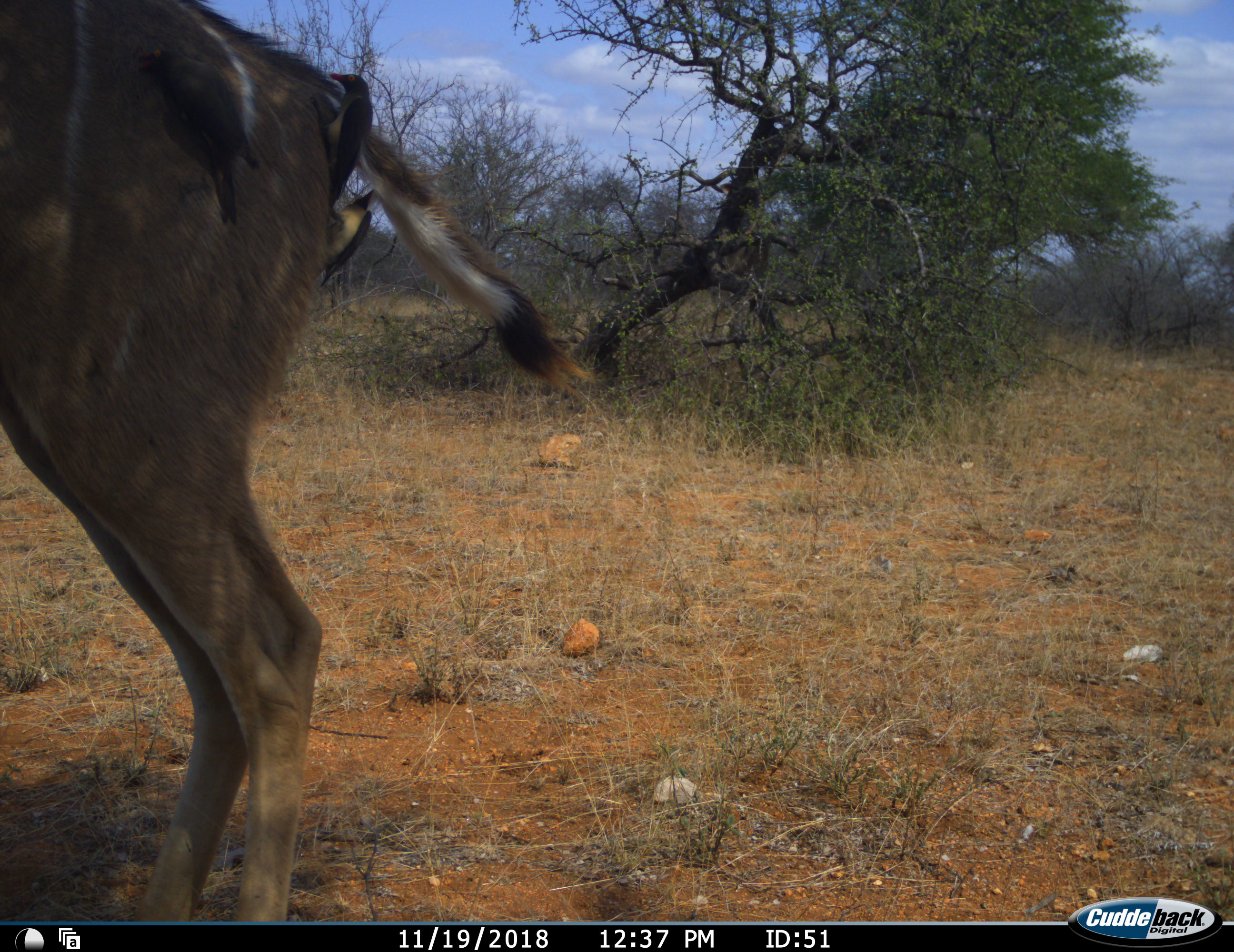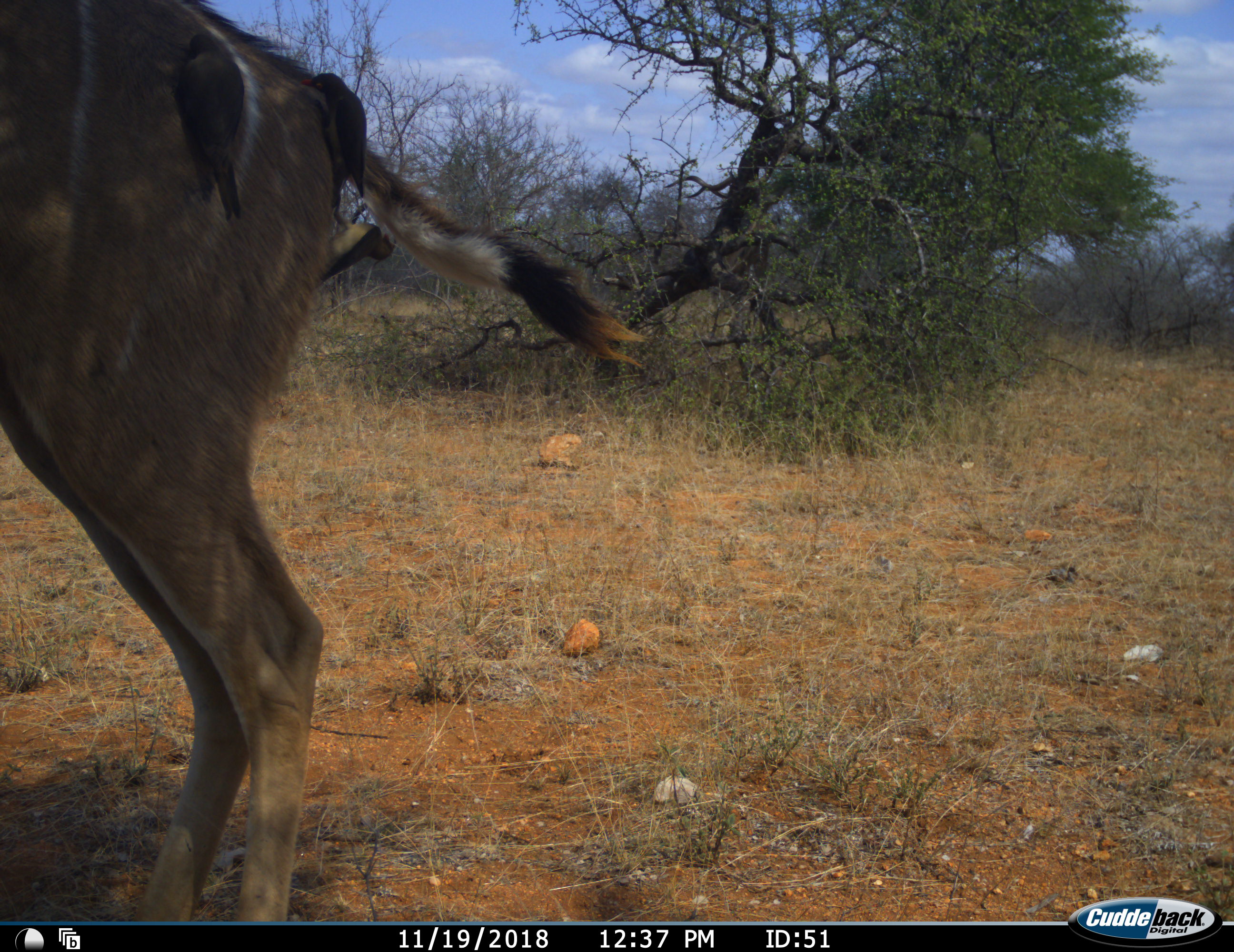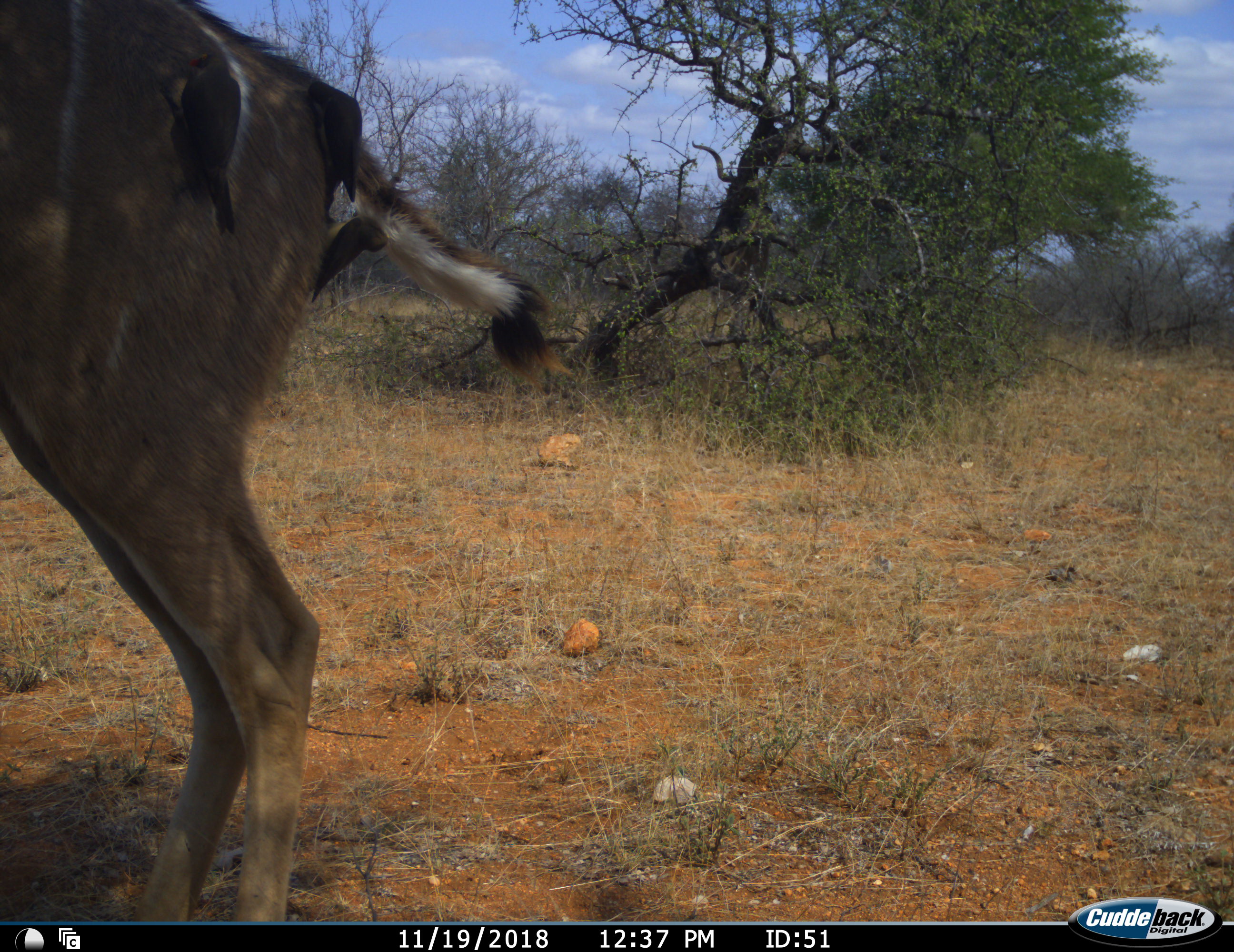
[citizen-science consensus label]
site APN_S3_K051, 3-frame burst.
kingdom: Animalia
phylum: Chordata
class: Aves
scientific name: Aves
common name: bird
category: birdother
Birdother (bird) (Aves), count 3. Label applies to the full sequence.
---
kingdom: Animalia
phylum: Chordata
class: Mammalia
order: Artiodactyla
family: Bovidae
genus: Tragelaphus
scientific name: Tragelaphus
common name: kudu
Kudu (Tragelaphus), count 1. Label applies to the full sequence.